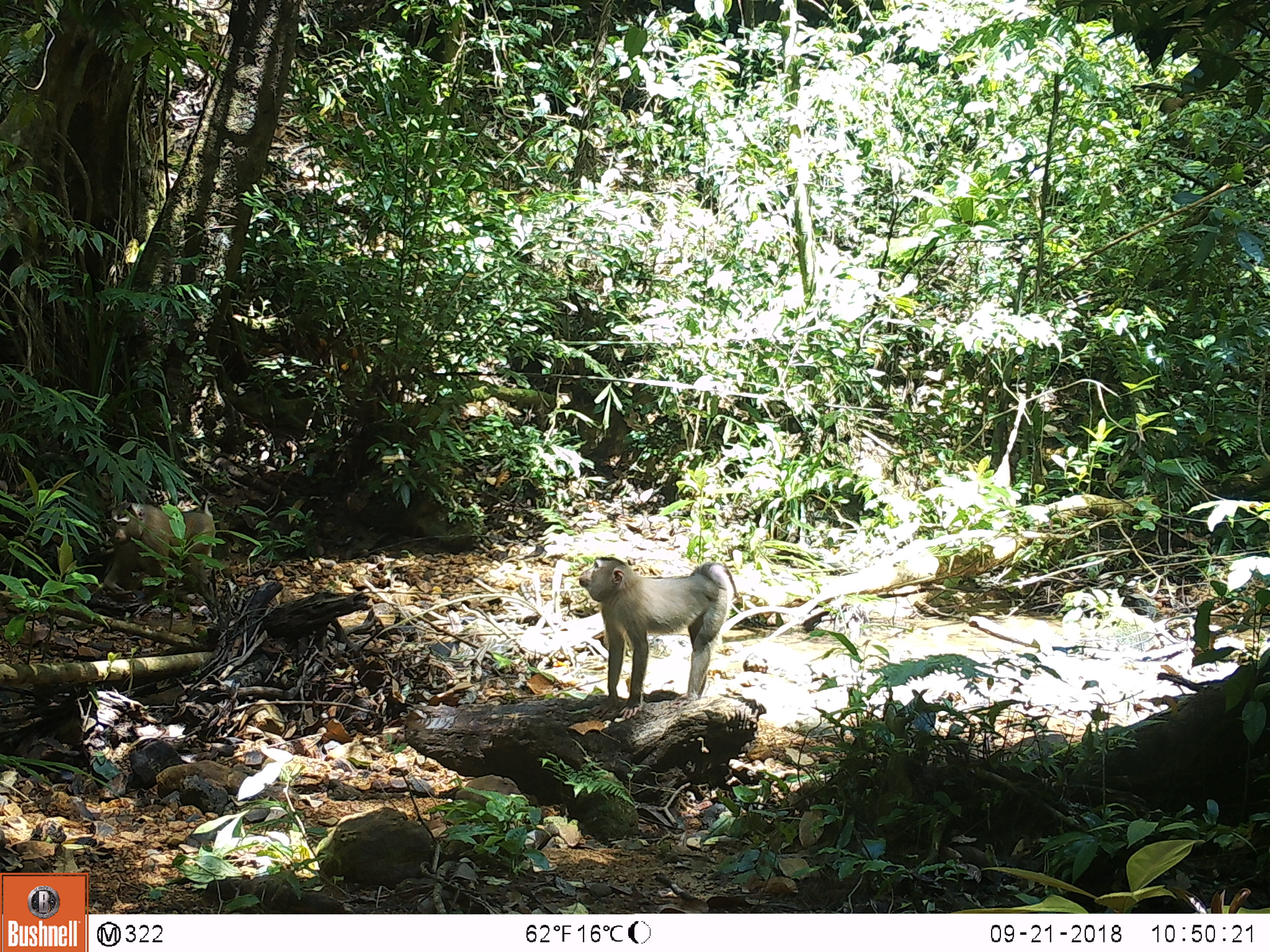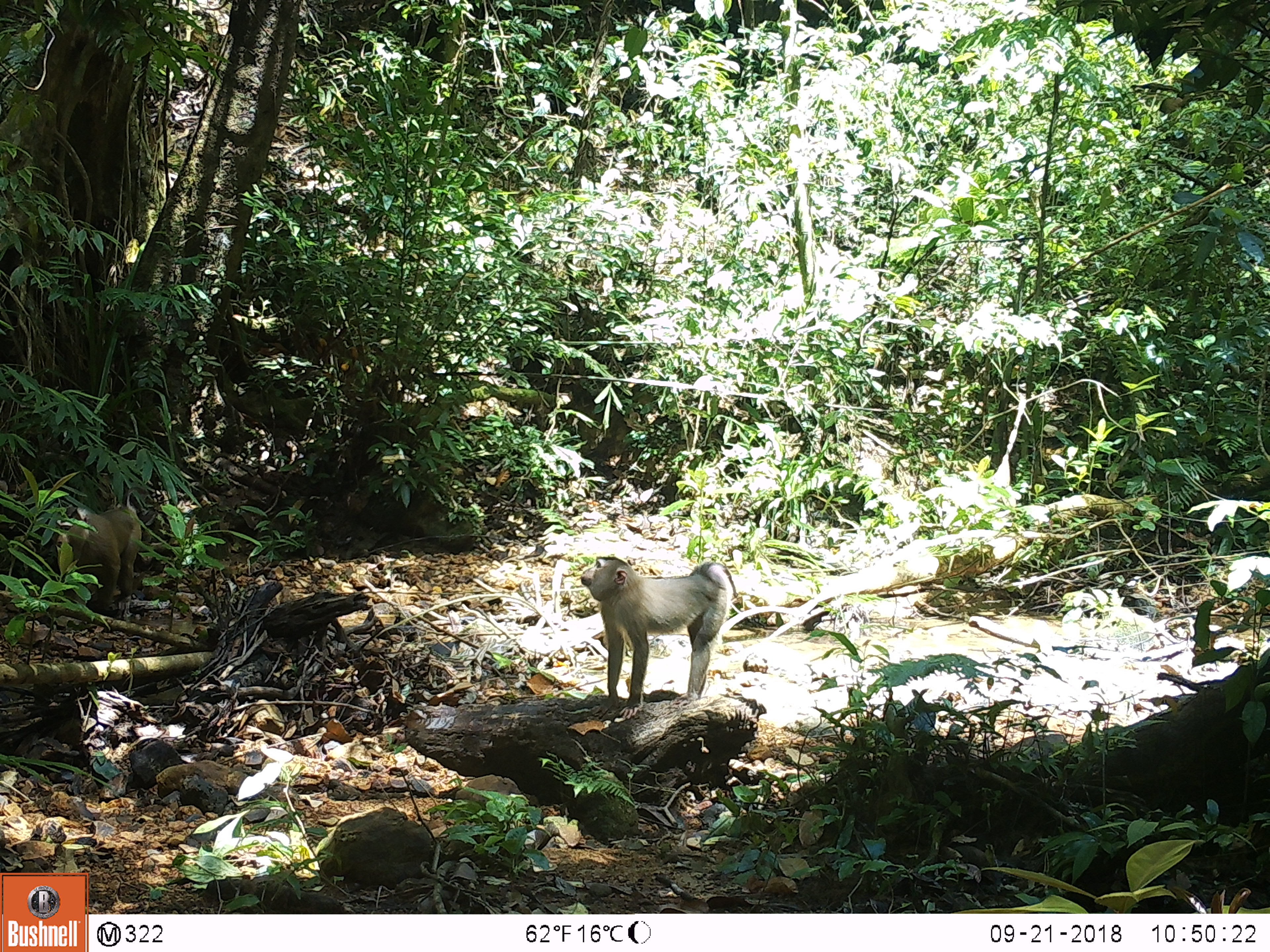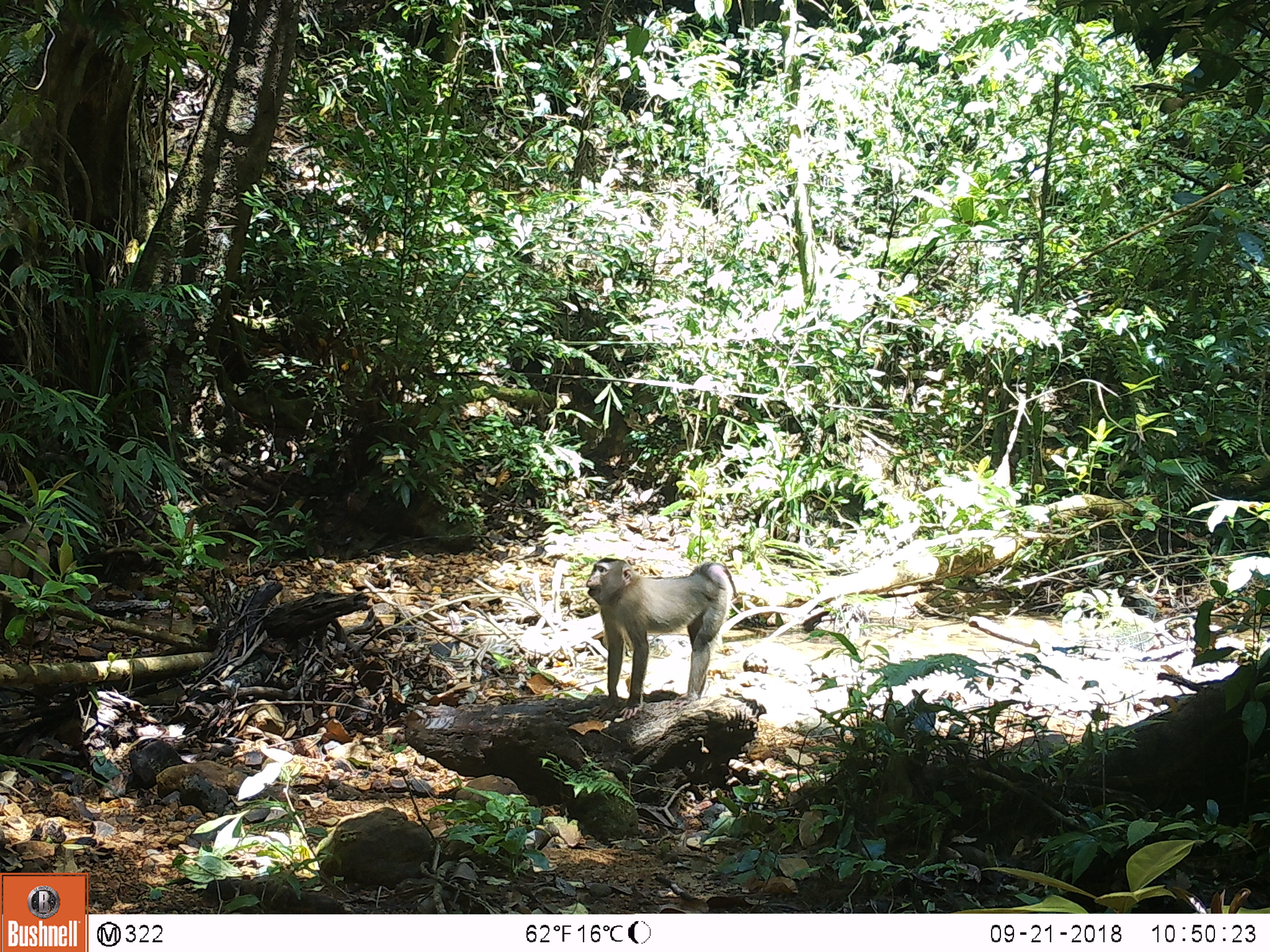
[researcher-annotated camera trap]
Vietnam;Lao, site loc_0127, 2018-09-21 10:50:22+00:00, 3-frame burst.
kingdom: Animalia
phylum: Chordata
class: Mammalia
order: Primates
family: Cercopithecidae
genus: Macaca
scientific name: Macaca nemestrina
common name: pig-tailed macaque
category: pig tailed macaque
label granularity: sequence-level